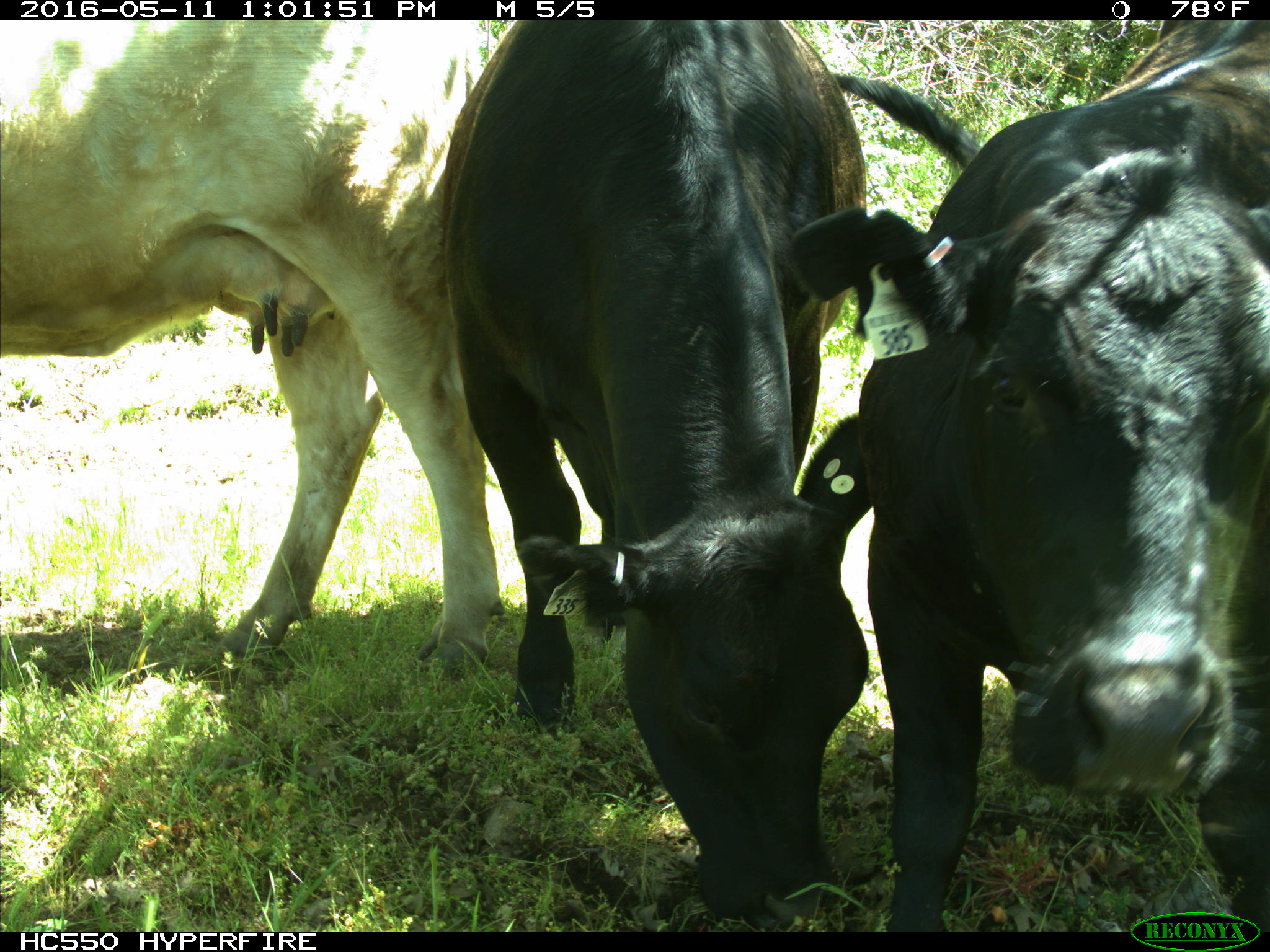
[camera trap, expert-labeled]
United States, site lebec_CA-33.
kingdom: Animalia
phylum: Chordata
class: Mammalia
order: Artiodactyla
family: Bovidae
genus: Bos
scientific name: Bos taurus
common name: domestic cow